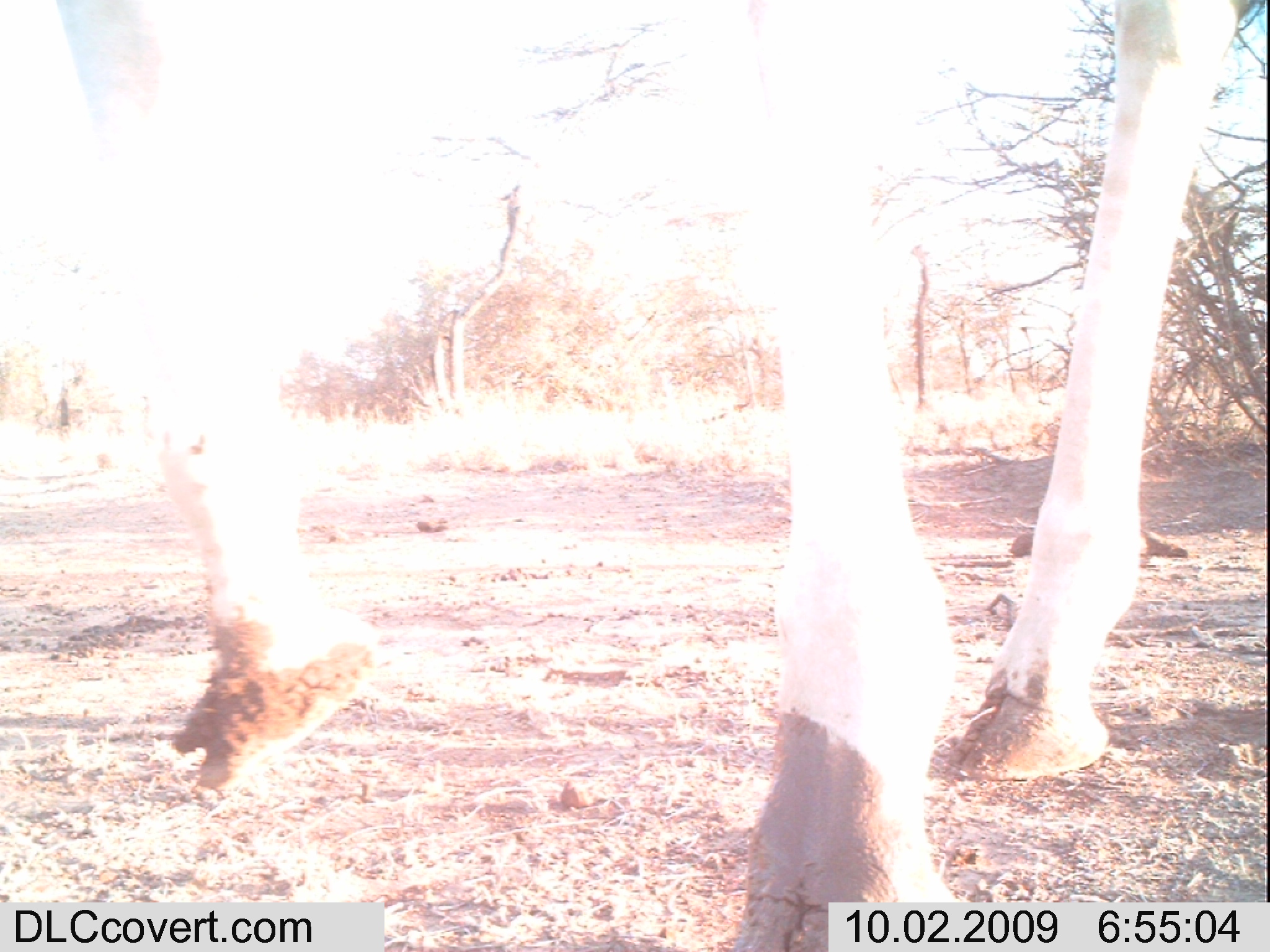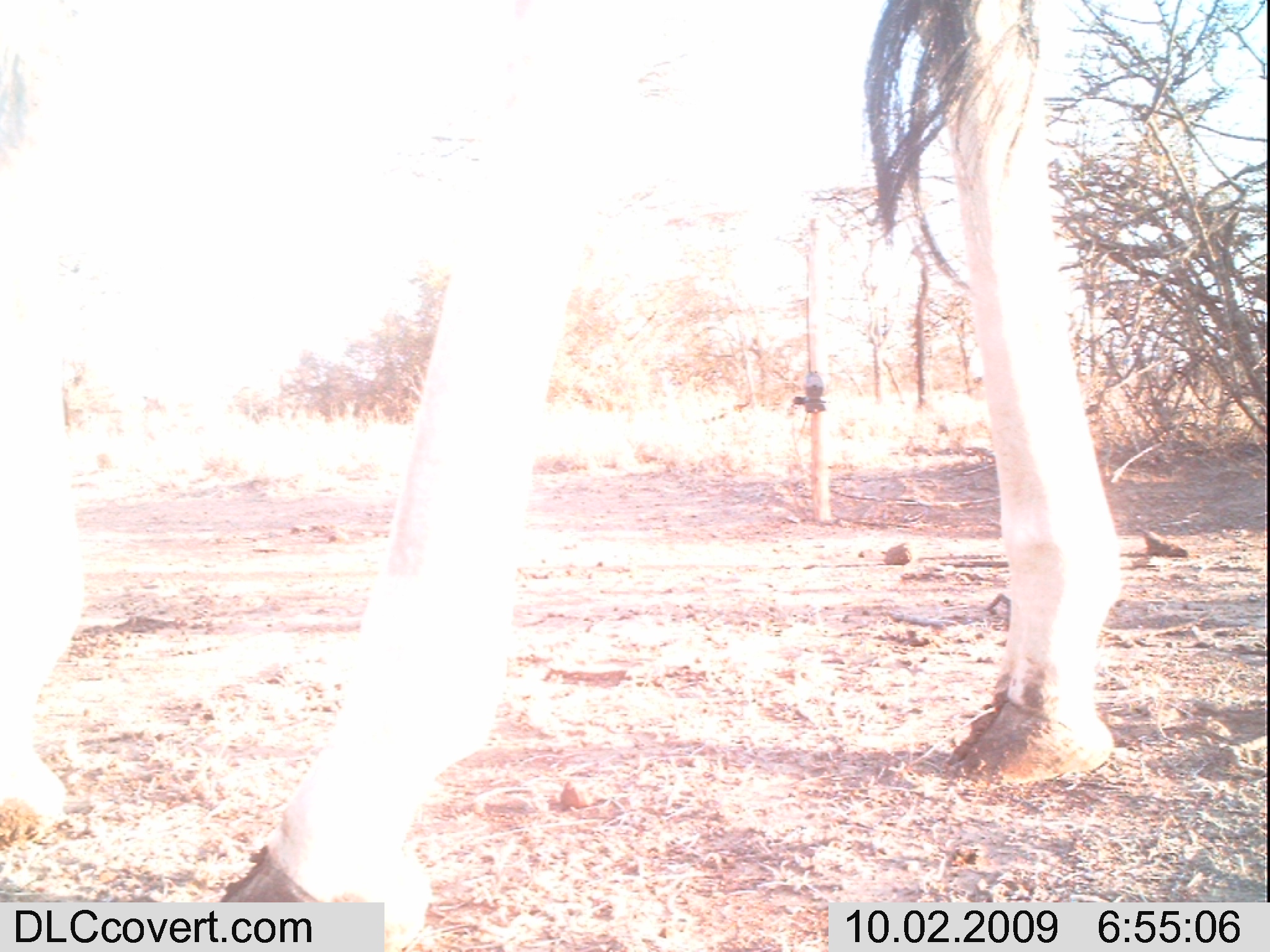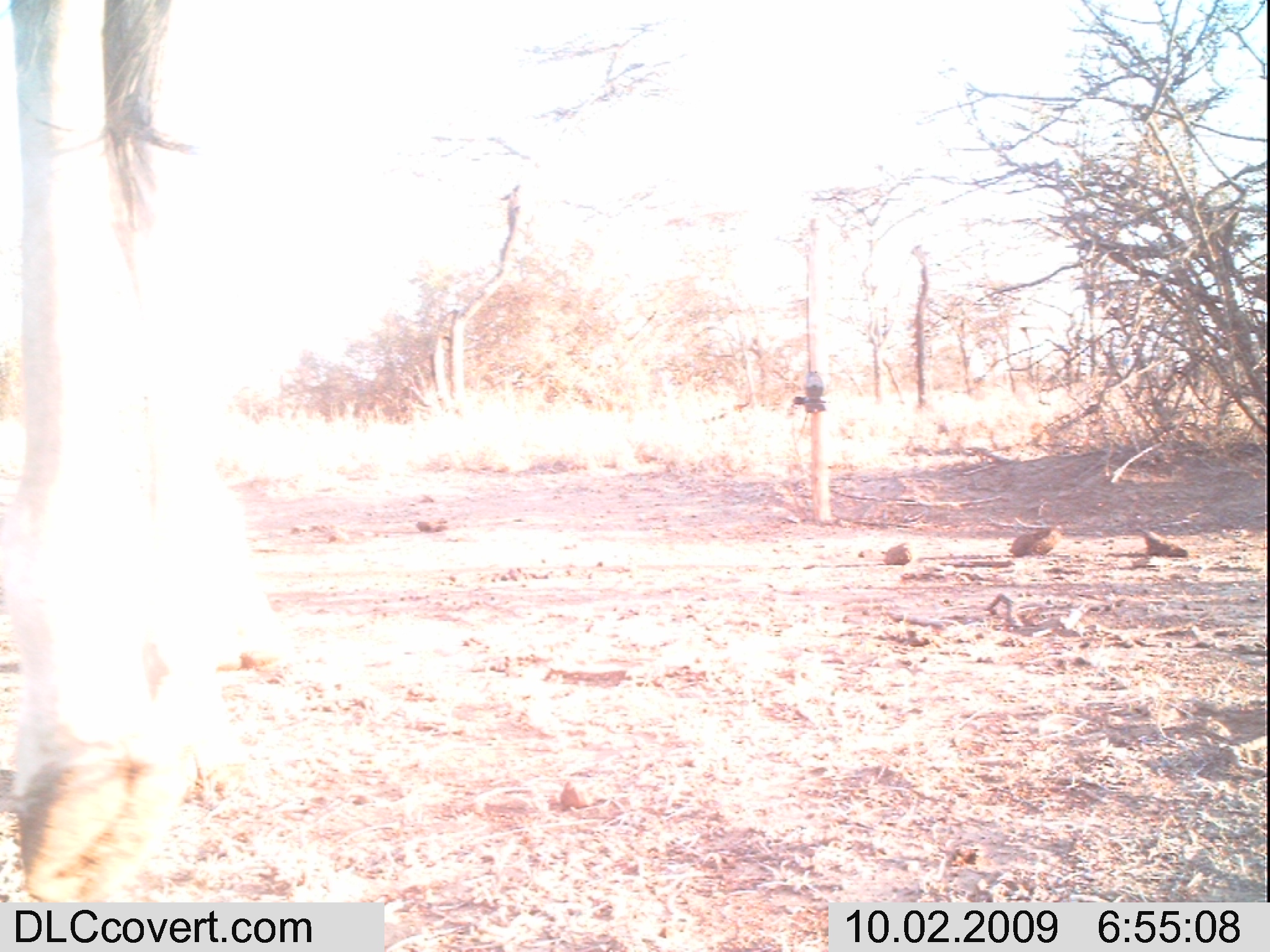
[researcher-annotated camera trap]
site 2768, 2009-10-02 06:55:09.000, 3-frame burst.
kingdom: Animalia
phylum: Chordata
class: Mammalia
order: Artiodactyla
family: Giraffidae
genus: Giraffa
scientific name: Giraffa camelopardalis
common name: giraffe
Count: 1.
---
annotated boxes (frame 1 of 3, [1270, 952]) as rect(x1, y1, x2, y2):
giraffa camelopardalis: rect(0, 0, 1267, 952)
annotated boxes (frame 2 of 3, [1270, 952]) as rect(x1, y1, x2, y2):
giraffa camelopardalis: rect(0, 0, 1125, 944)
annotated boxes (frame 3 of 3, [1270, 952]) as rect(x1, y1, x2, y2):
giraffa camelopardalis: rect(0, 0, 264, 912)